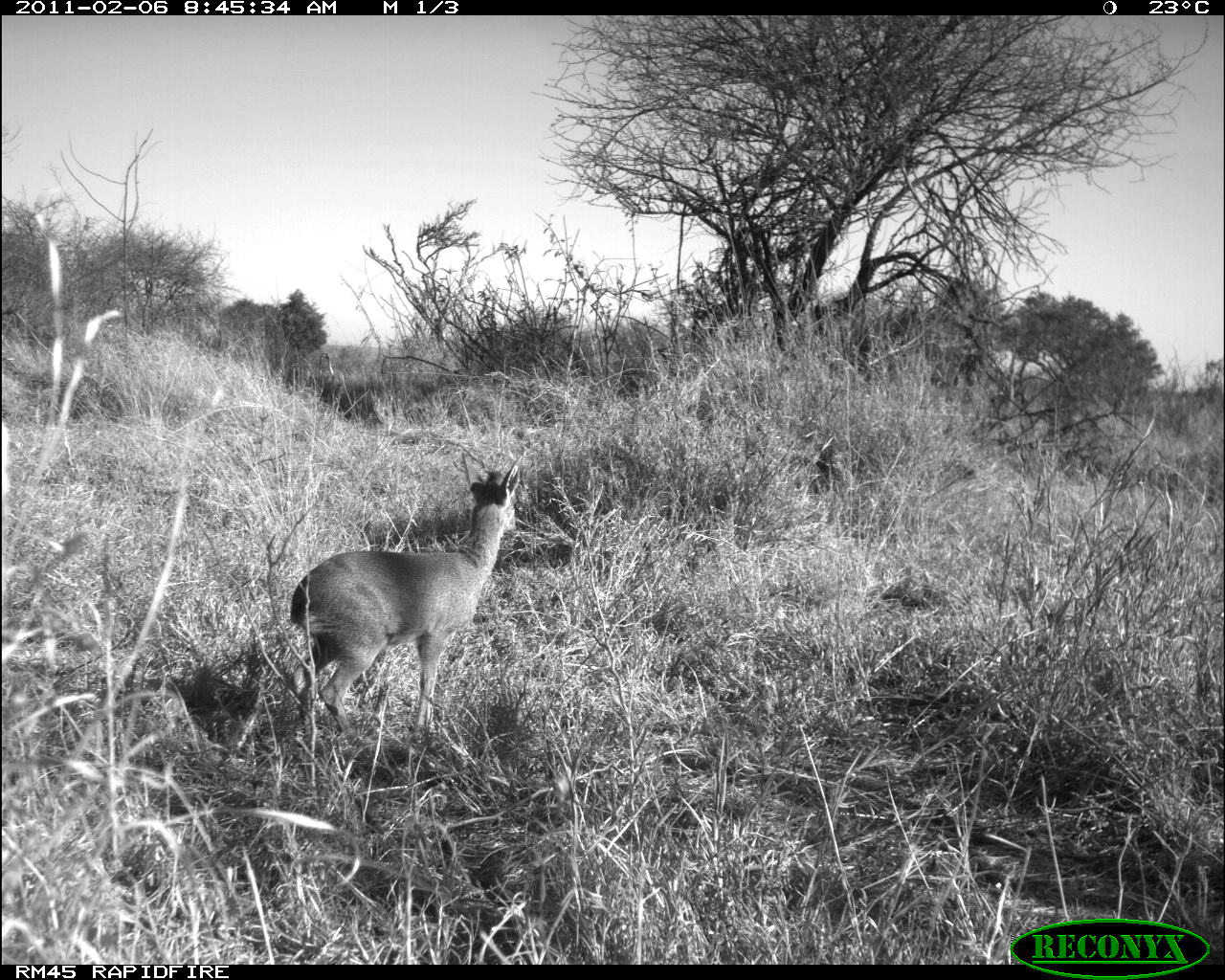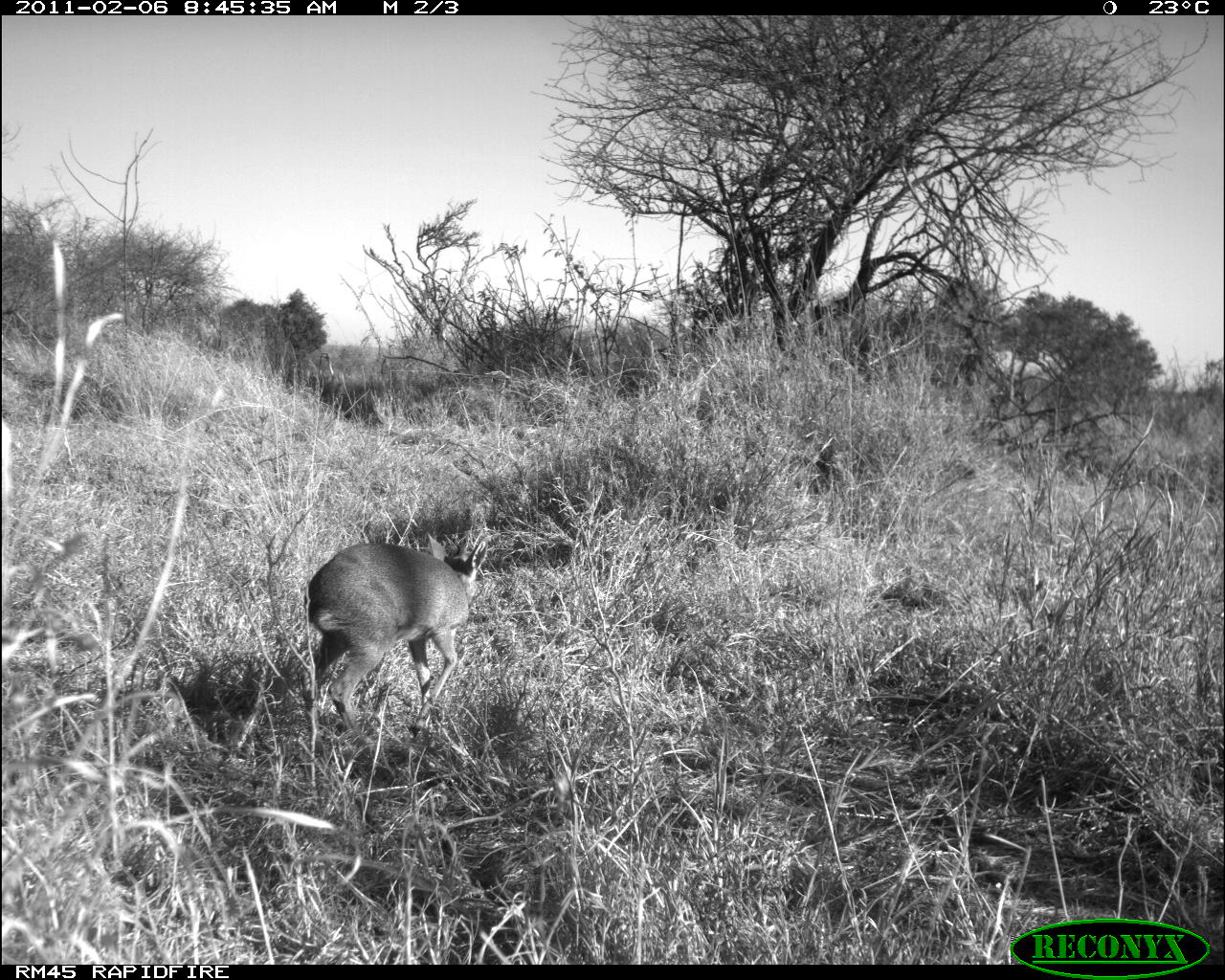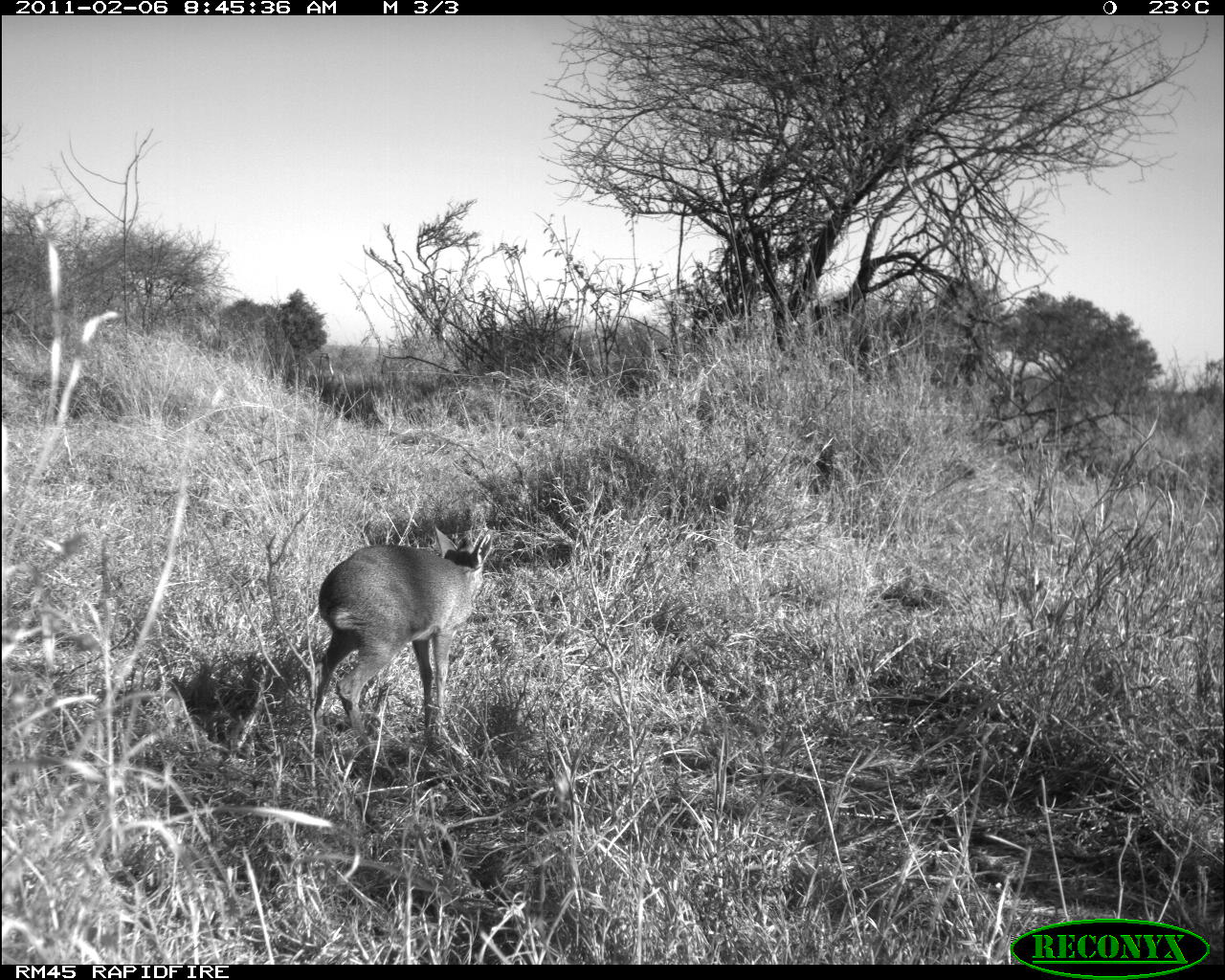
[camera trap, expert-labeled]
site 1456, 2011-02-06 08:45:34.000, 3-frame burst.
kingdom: Animalia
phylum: Chordata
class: Mammalia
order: Artiodactyla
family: Bovidae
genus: Madoqua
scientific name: Madoqua guentheri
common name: günther's dik-dik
Madoqua guentheri (günther's dik-dik), count 1.